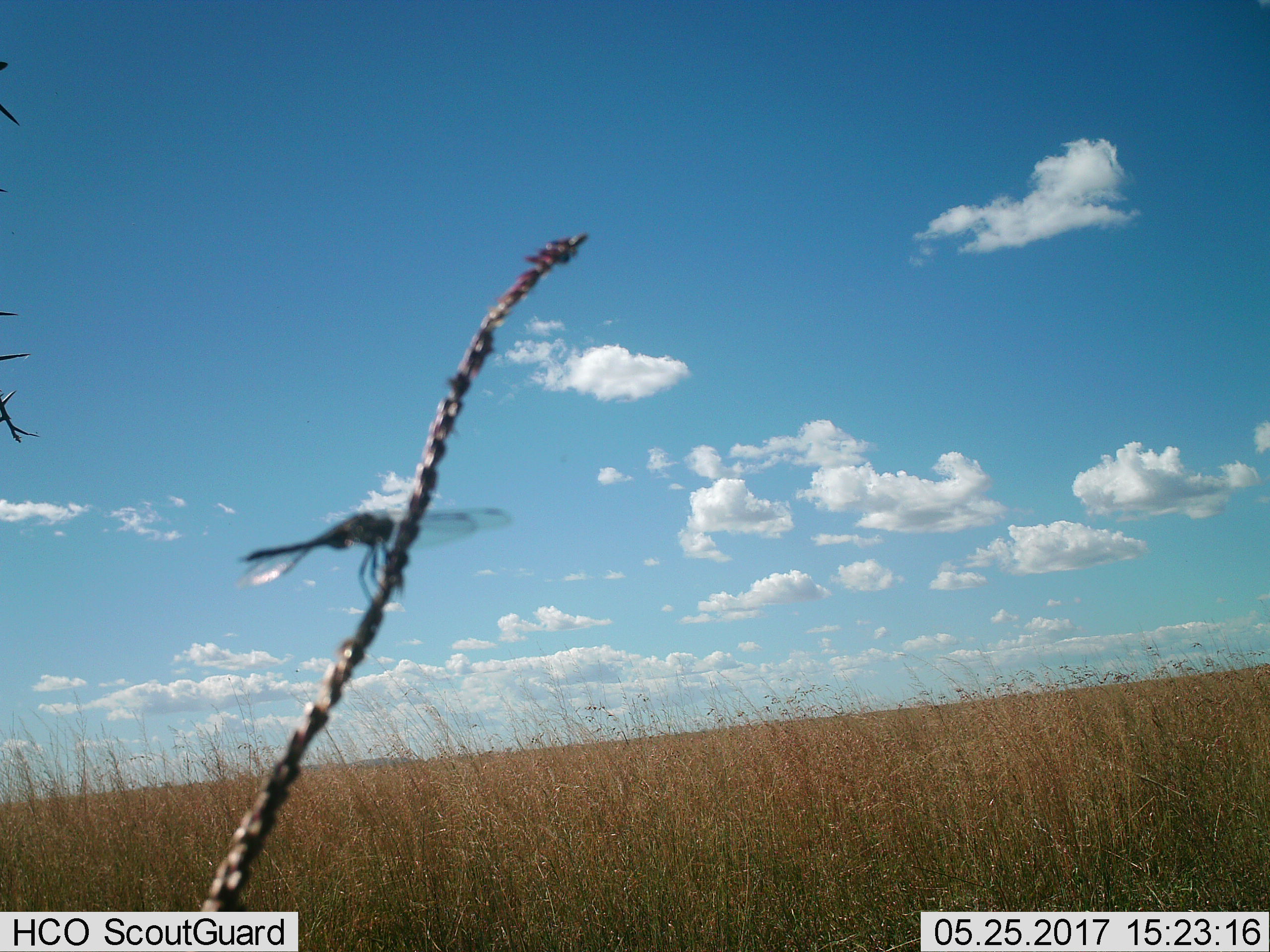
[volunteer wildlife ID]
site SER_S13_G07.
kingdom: Animalia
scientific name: Animalia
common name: insect or spider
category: insectspider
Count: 1.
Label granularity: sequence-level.